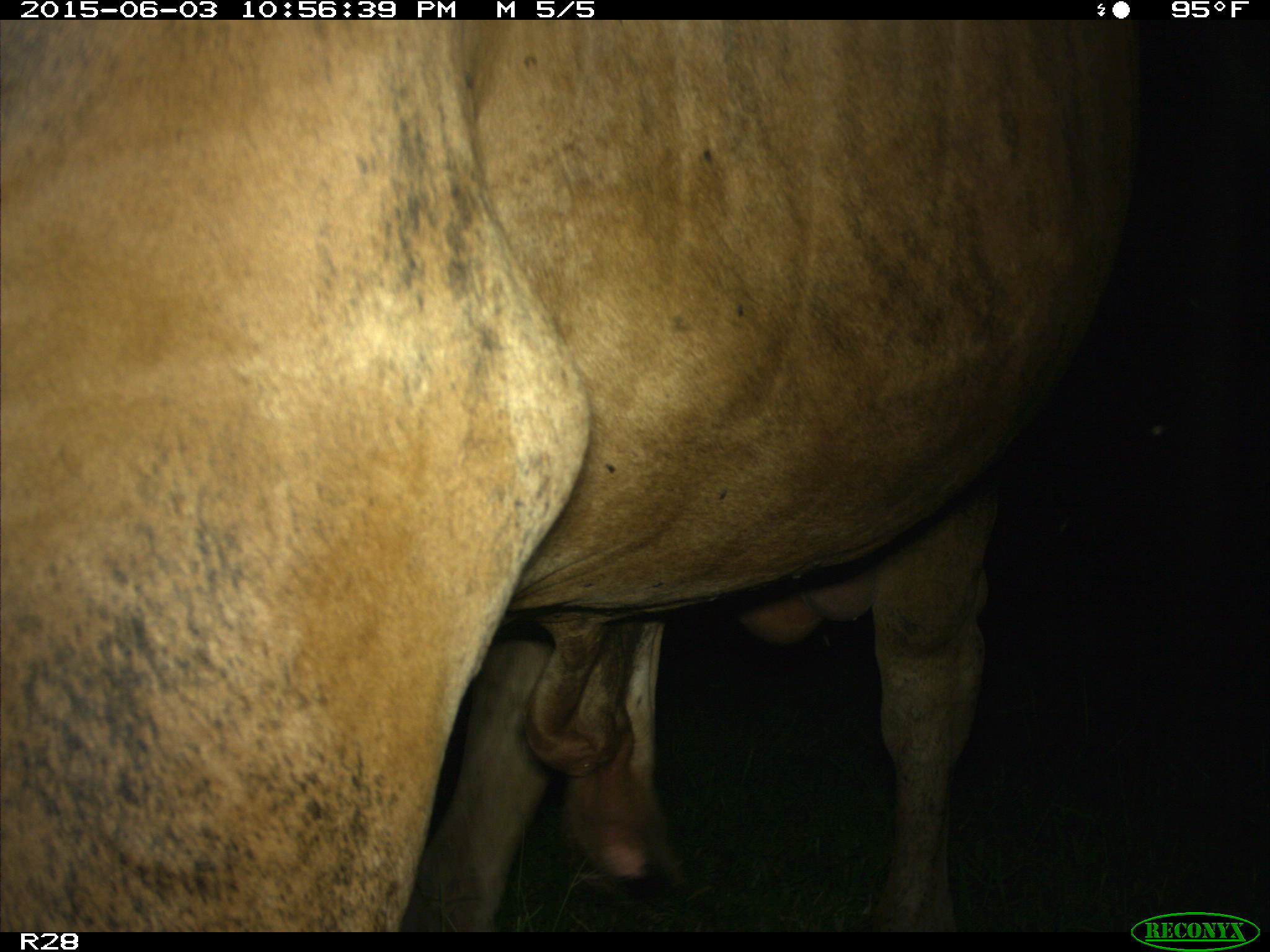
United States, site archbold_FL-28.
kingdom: Animalia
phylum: Chordata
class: Mammalia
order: Artiodactyla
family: Bovidae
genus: Bos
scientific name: Bos taurus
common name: domestic cow